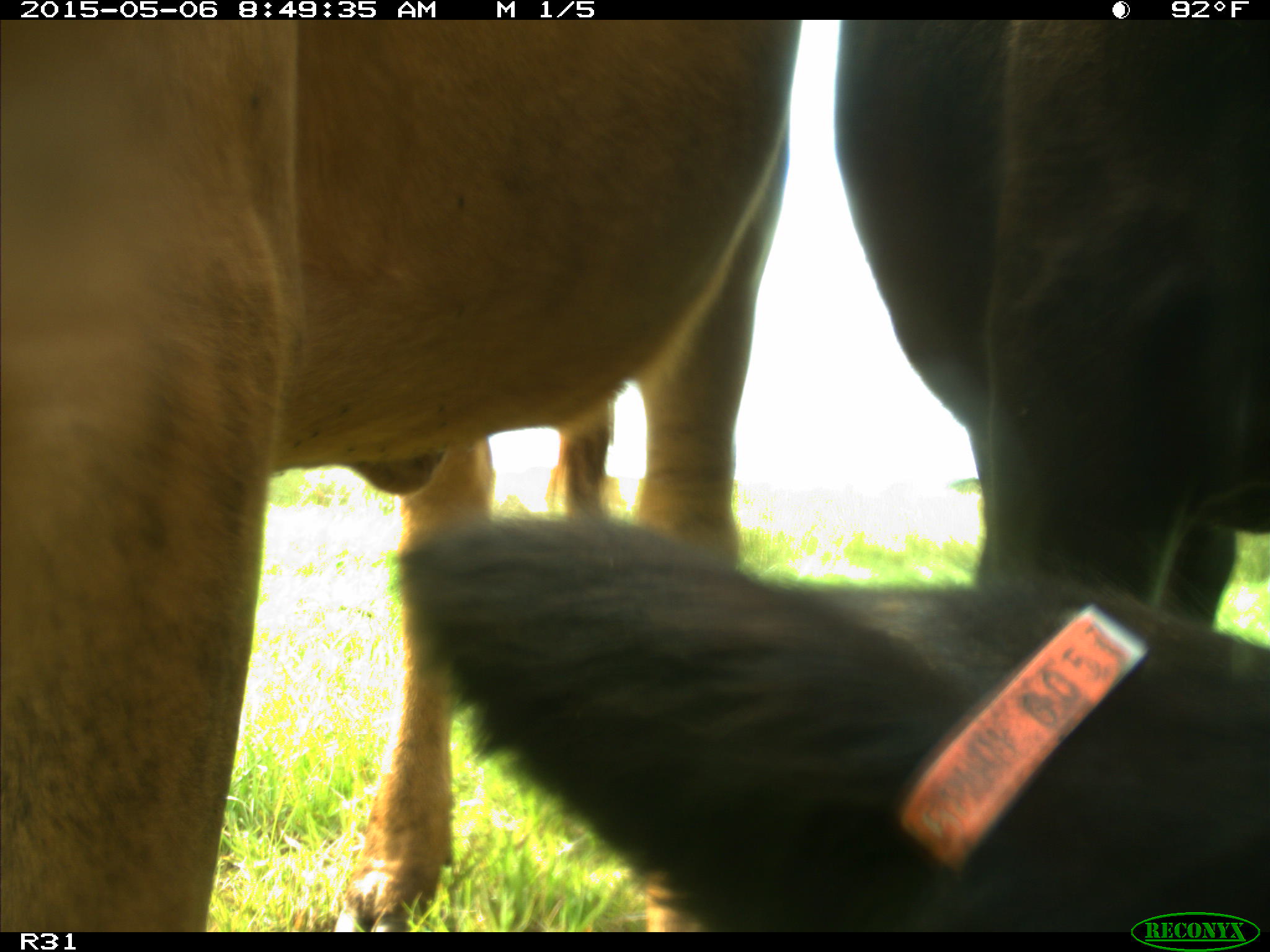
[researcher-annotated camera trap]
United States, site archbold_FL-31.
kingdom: Animalia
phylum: Chordata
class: Mammalia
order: Artiodactyla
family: Bovidae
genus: Bos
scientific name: Bos taurus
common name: domestic cow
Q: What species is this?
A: Bos taurus (domestic cow).